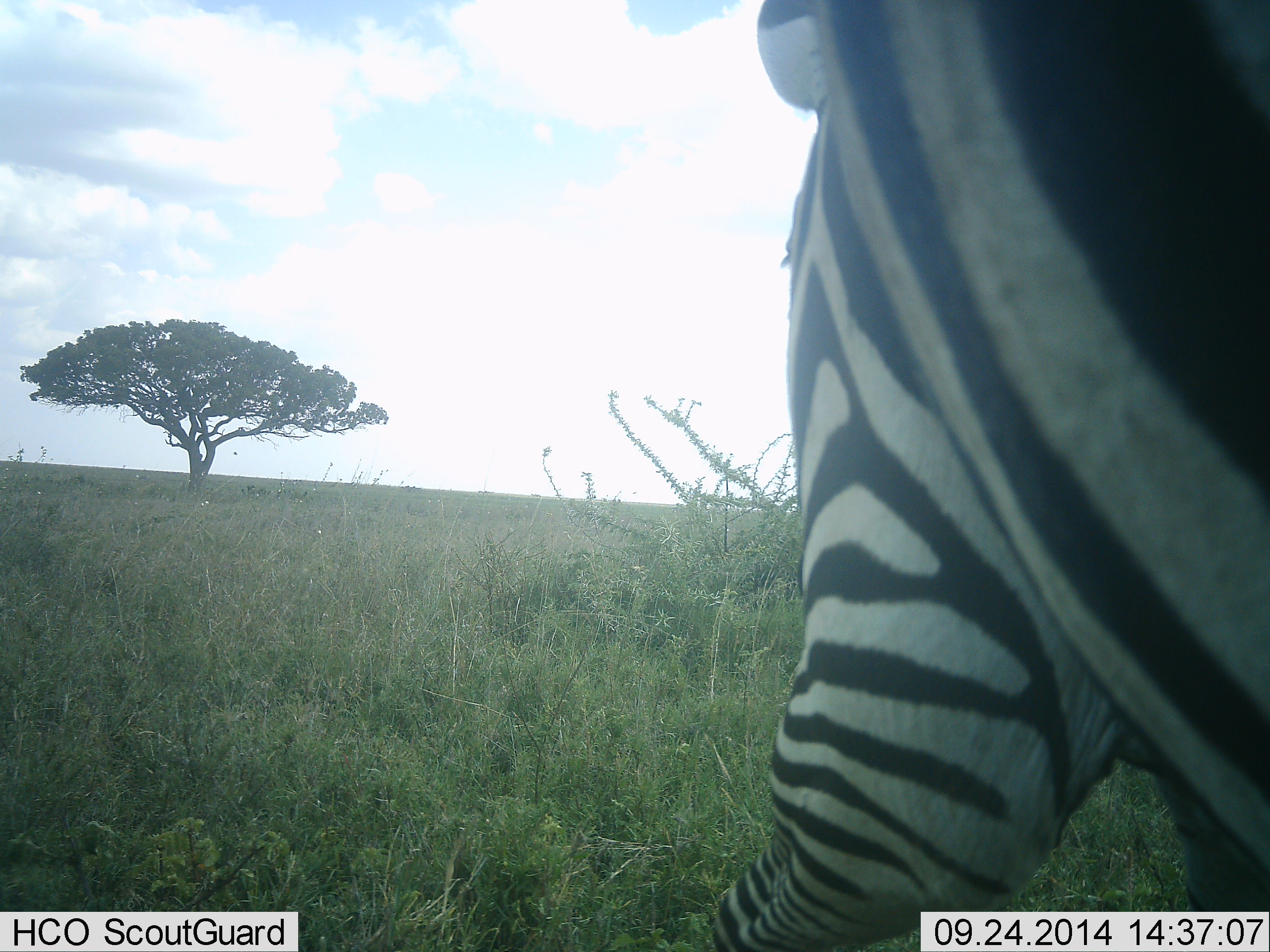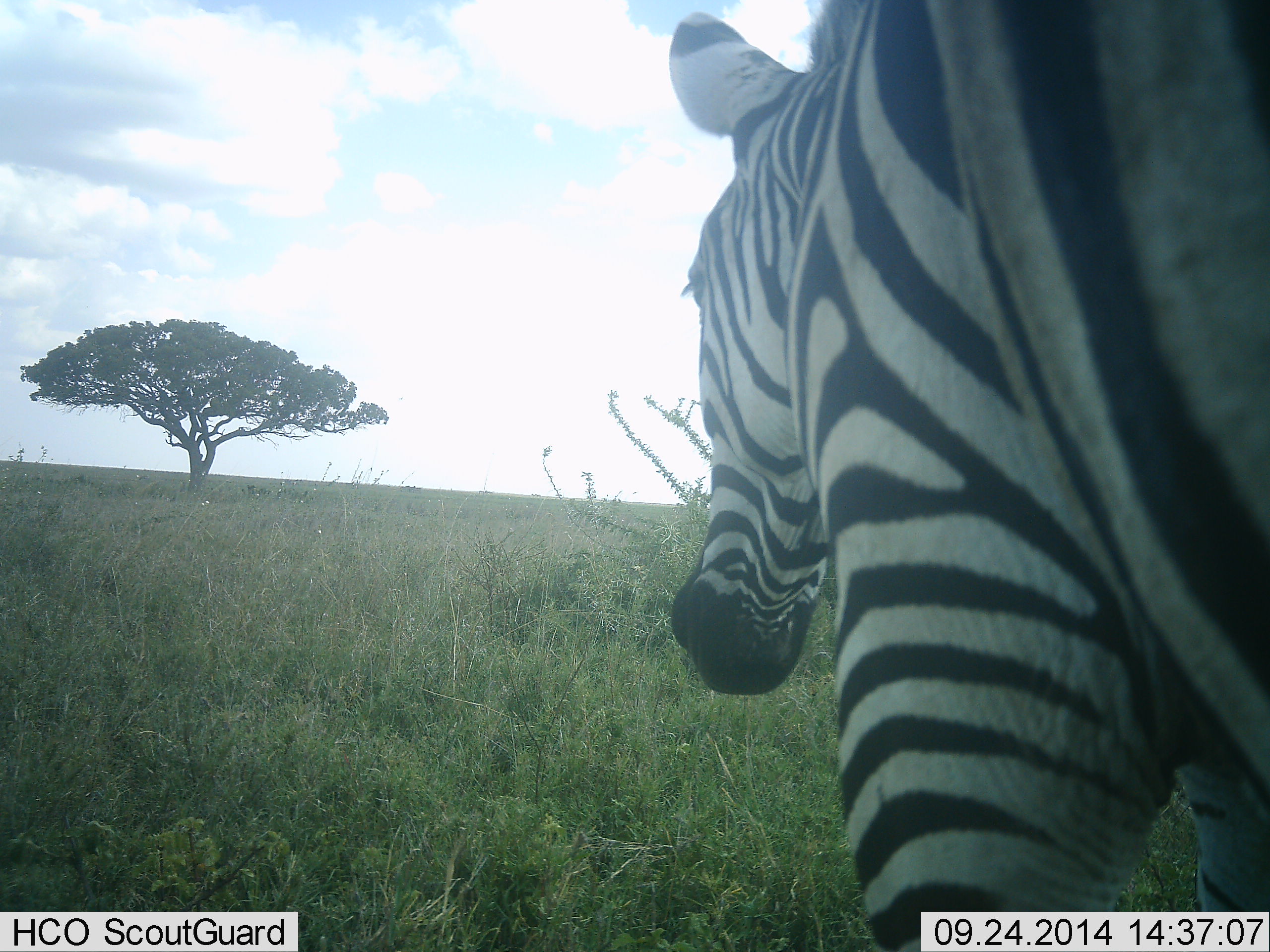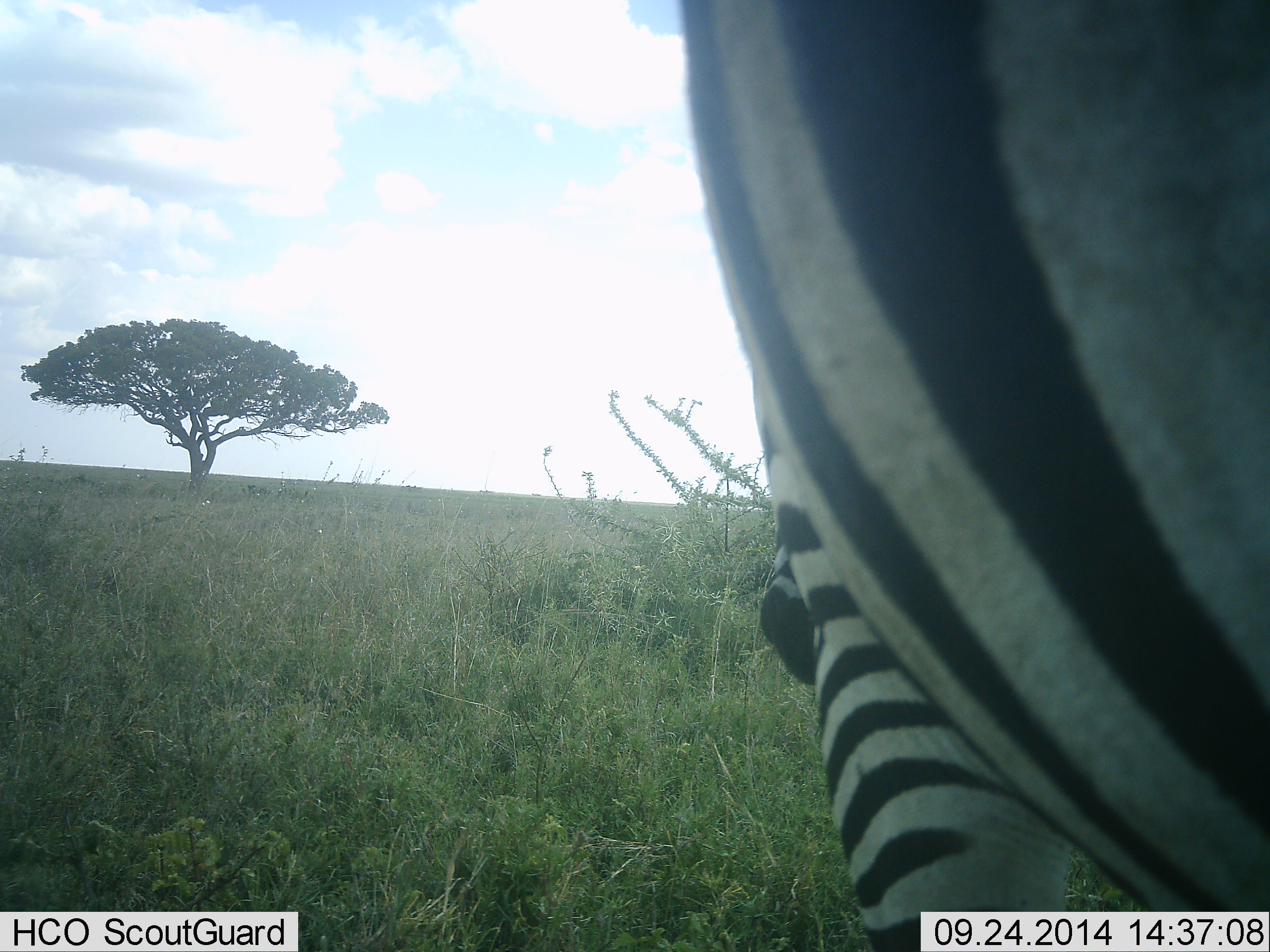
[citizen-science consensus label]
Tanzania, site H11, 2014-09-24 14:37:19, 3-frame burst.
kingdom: Animalia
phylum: Chordata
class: Mammalia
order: Perissodactyla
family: Equidae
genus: Equus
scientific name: Equus quagga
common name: plains zebra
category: zebra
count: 1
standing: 70%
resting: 0%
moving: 40%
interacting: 10%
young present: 0%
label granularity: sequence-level